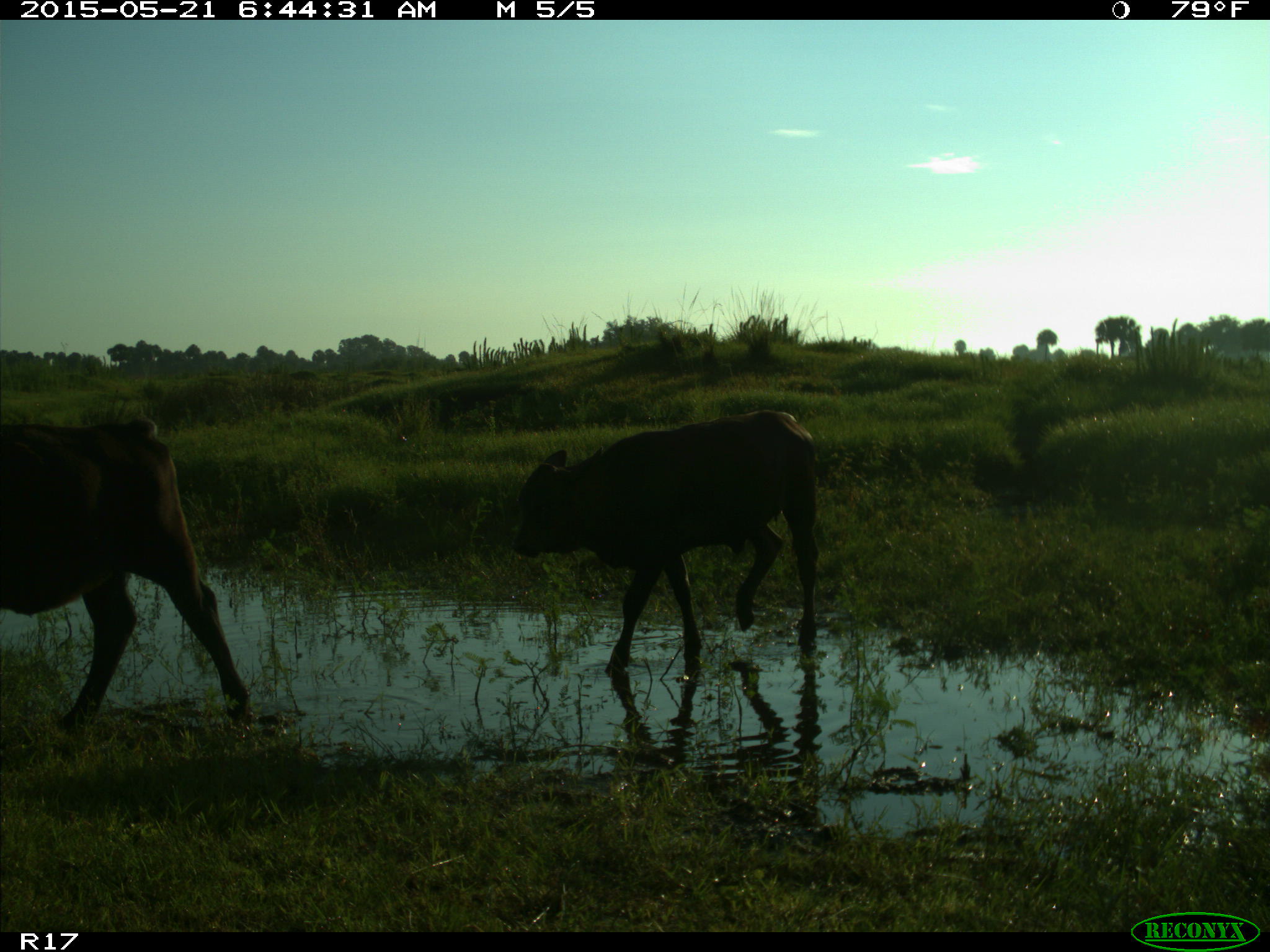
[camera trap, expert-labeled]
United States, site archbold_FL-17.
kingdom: Animalia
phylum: Chordata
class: Mammalia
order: Artiodactyla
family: Bovidae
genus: Bos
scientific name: Bos taurus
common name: domestic cow